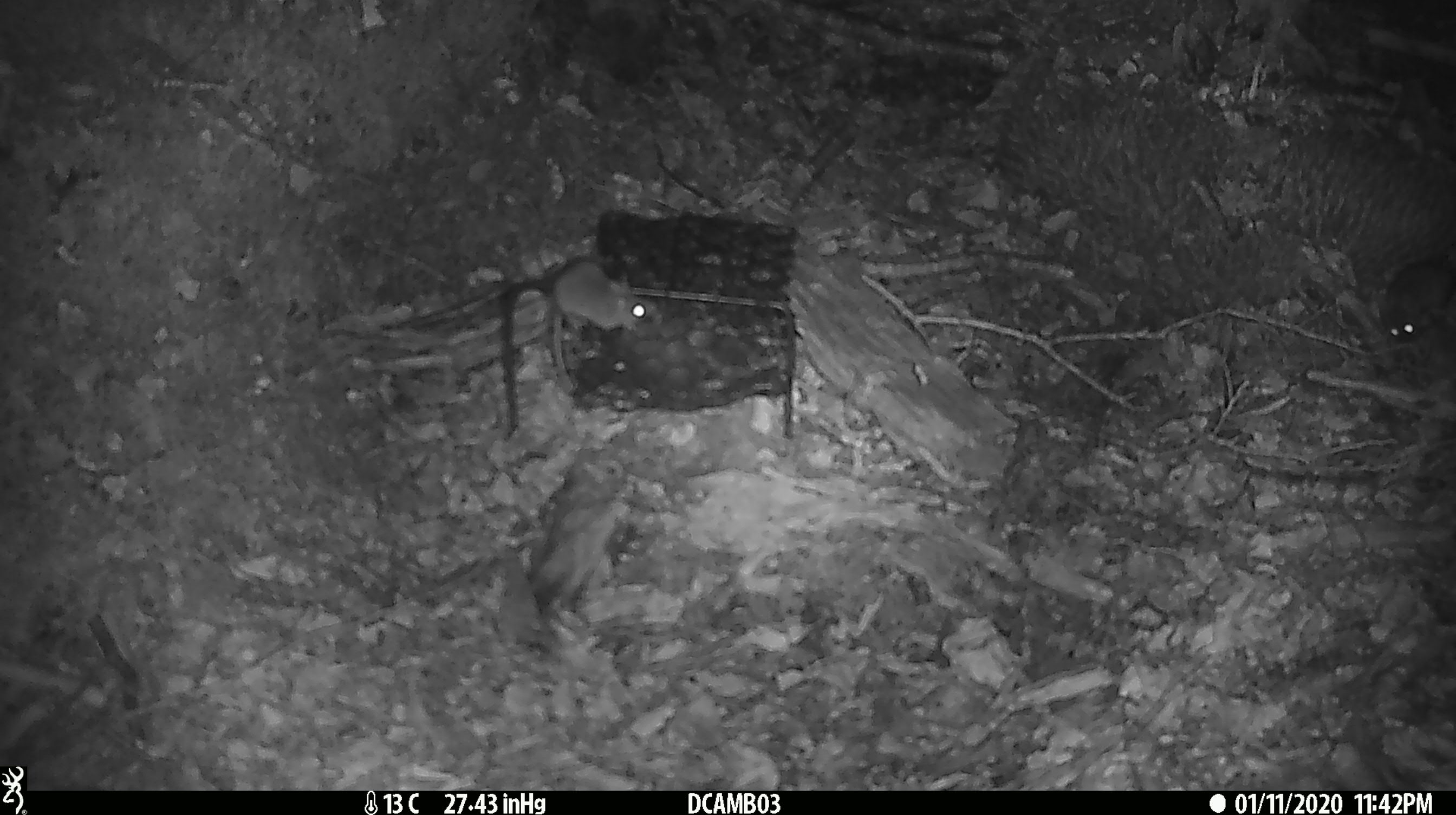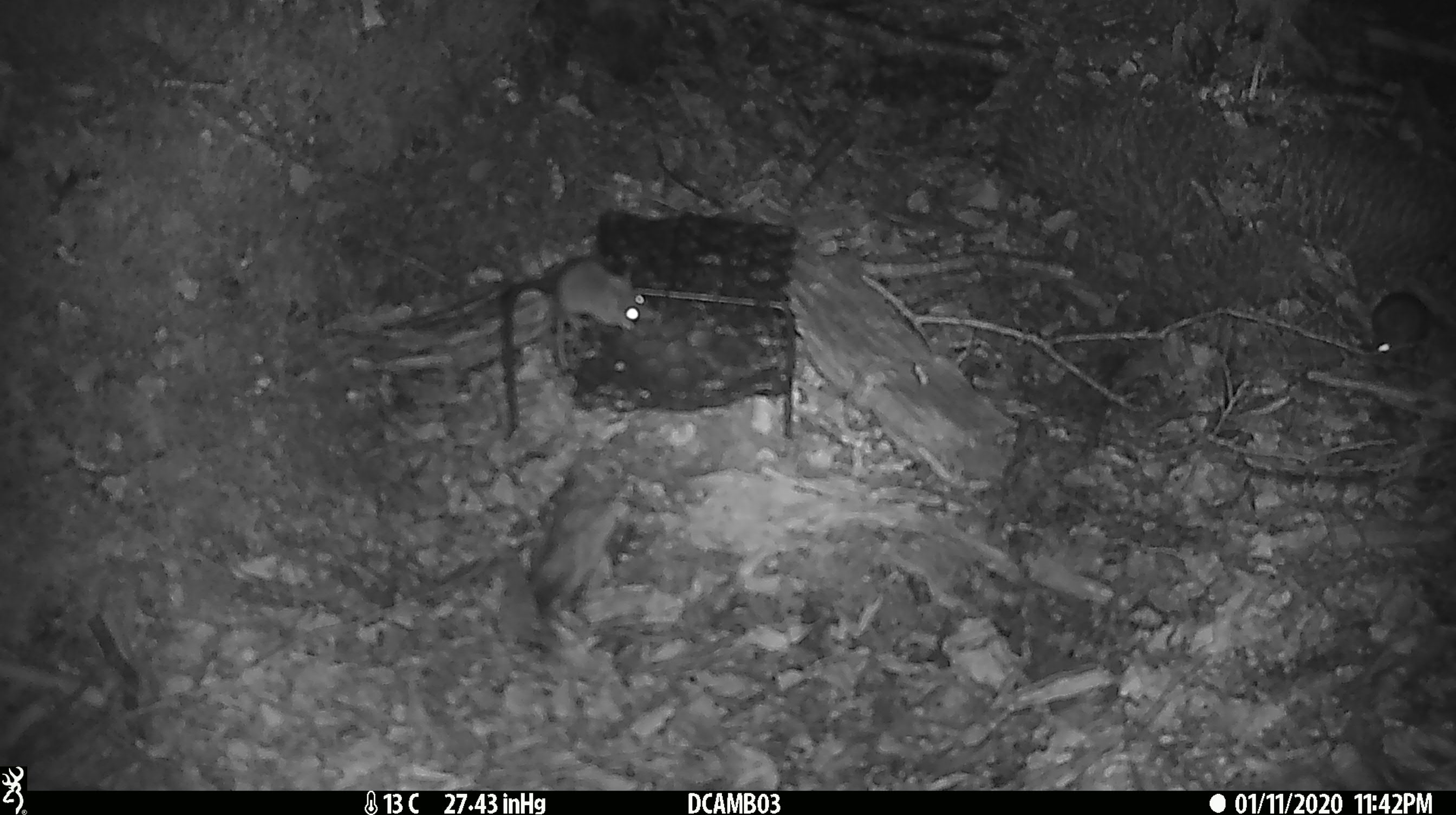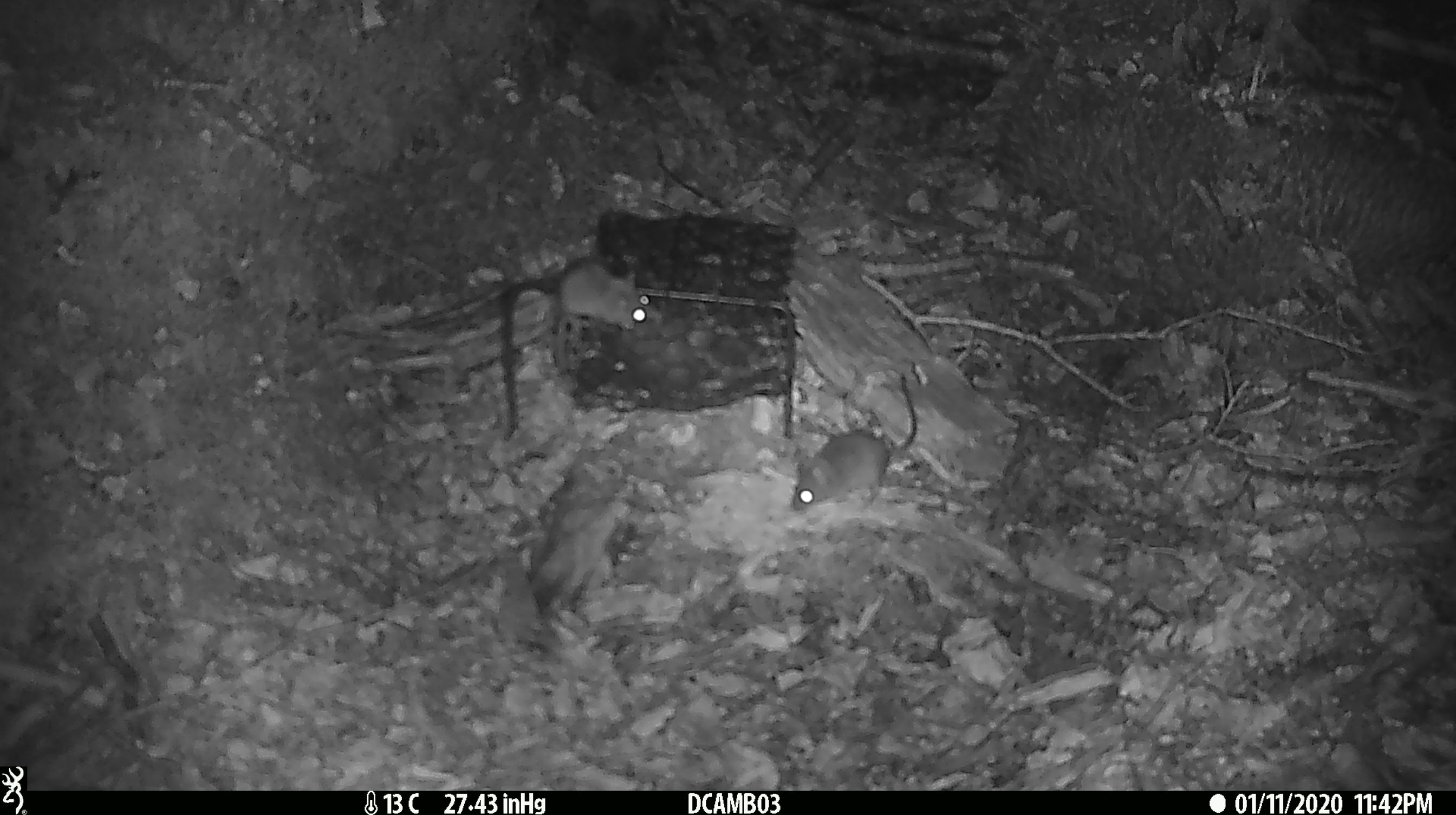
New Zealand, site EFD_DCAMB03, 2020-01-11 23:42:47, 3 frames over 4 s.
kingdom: Animalia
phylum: Chordata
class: Mammalia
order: Rodentia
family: Muridae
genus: Mus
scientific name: Mus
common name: mouse